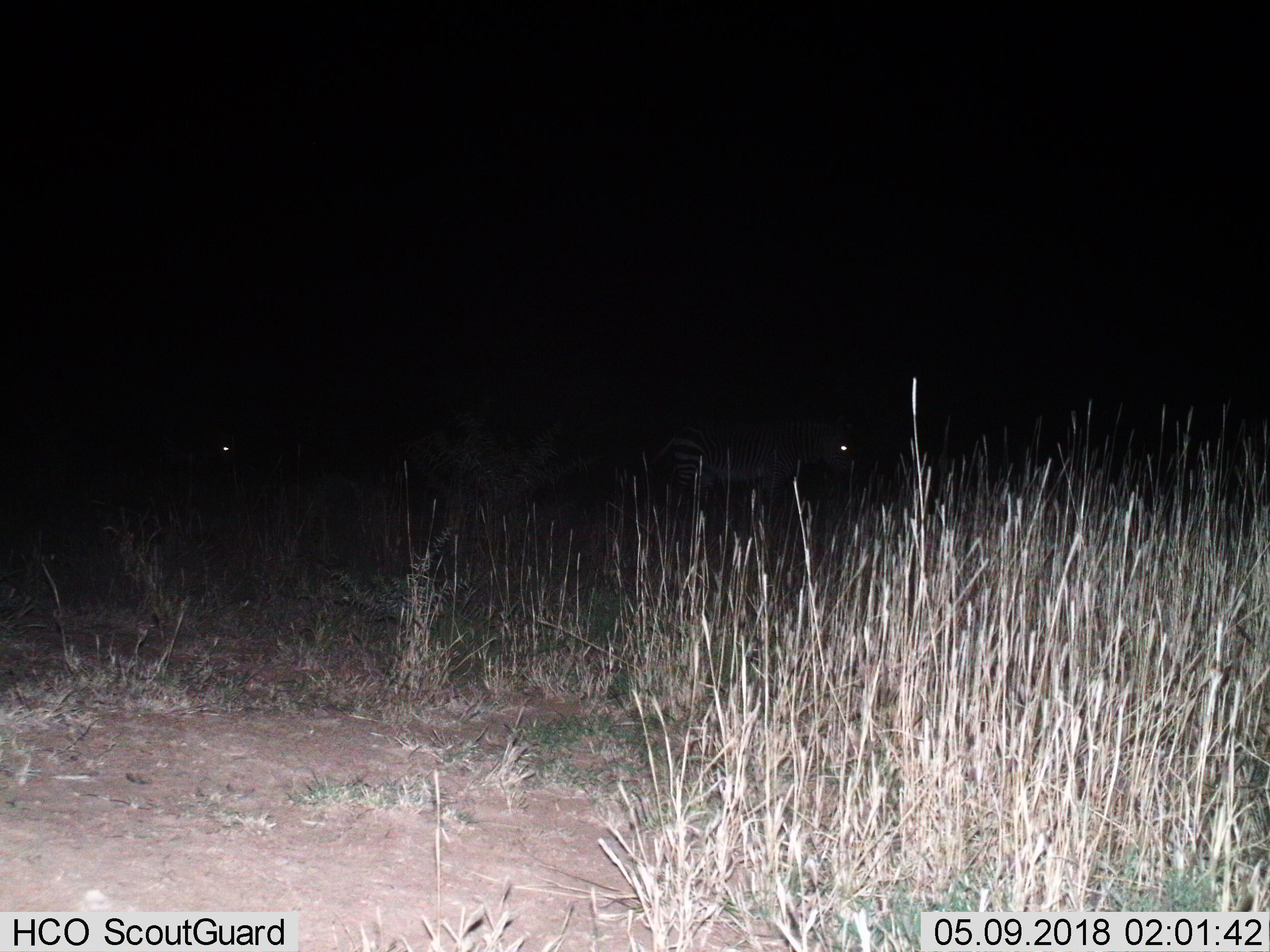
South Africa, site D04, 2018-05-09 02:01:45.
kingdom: Animalia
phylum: Chordata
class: Mammalia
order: Perissodactyla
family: Equidae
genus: Equus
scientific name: Equus zebra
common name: mountain zebra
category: zebramountain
Zebramountain (mountain zebra) (Equus zebra), count 2. Behavior (volunteer vote fractions): standing 57%, resting 0%, moving 43%, interacting 0%. Young present (vote fraction): 0%. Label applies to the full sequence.